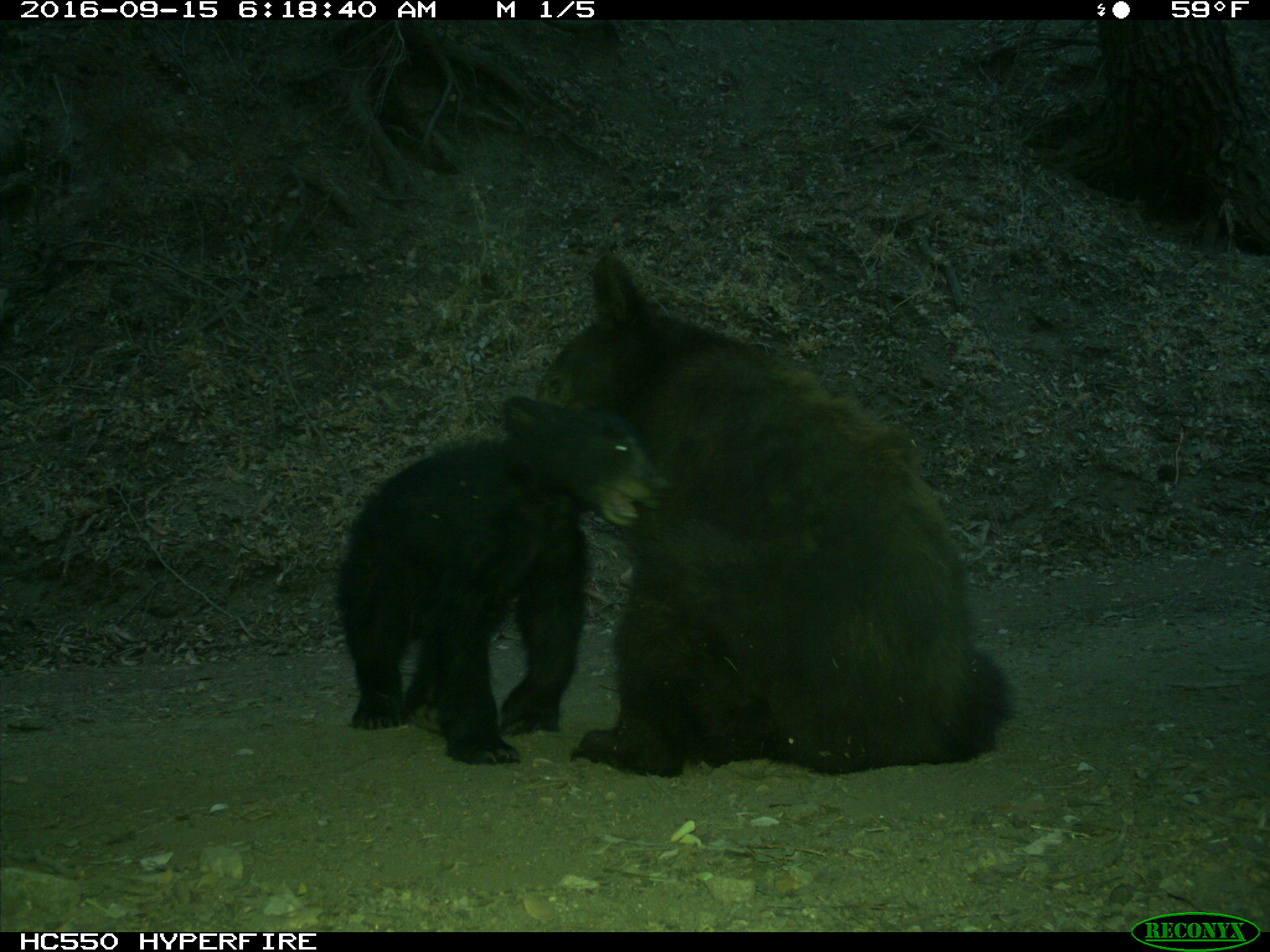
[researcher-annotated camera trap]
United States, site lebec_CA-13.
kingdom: Animalia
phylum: Chordata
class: Mammalia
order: Carnivora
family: Ursidae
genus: Ursus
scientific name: Ursus americanus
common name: american black bear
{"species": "Ursus americanus (american black bear)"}